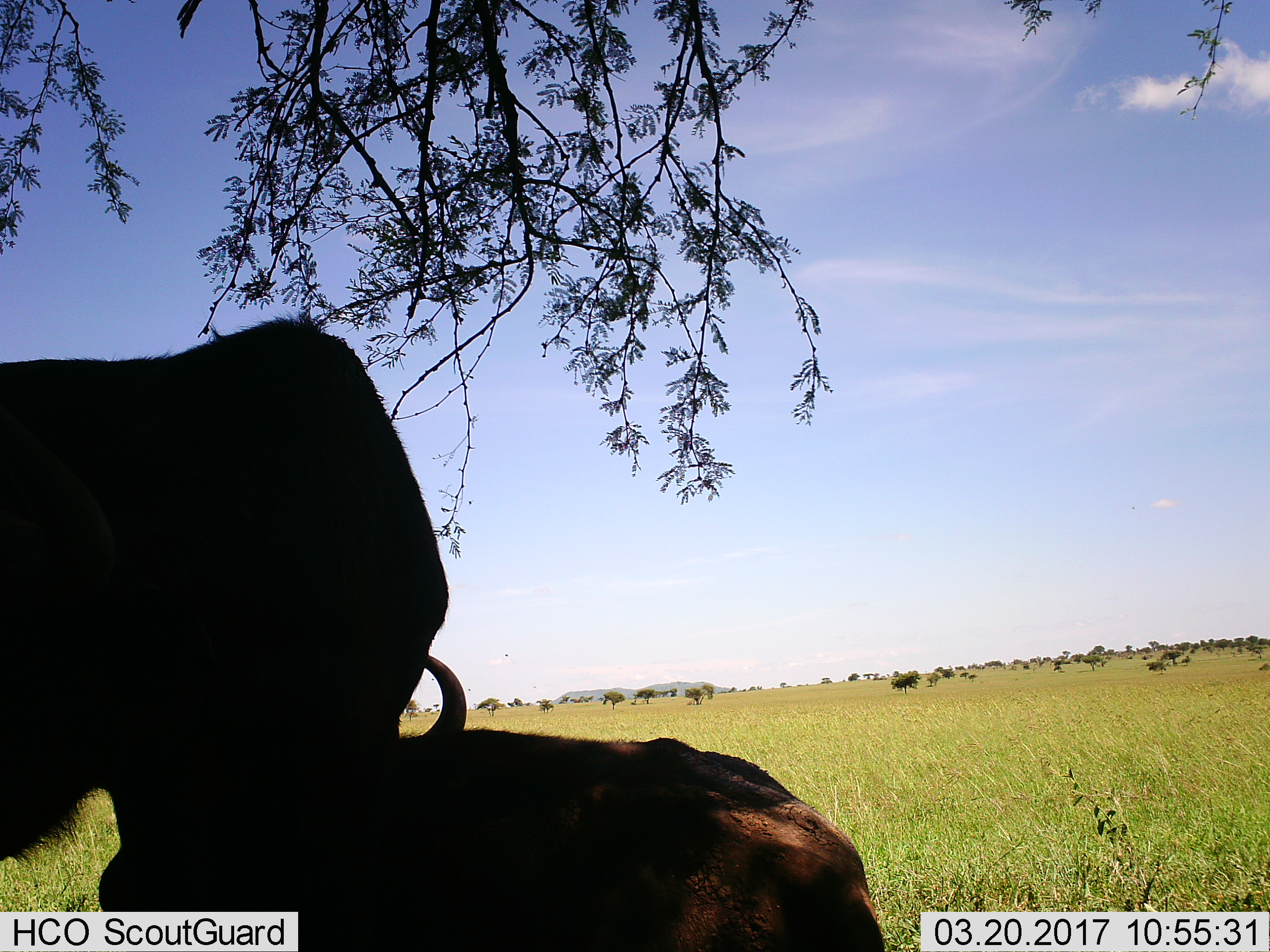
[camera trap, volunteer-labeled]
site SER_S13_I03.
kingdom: Animalia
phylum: Chordata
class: Mammalia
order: Artiodactyla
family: Bovidae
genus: Connochaetes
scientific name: Connochaetes taurinus taurinus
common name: blue wildebeest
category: wildebeestblue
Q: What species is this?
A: Wildebeestblue (blue wildebeest) (Connochaetes taurinus taurinus).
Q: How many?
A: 2.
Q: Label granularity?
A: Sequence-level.